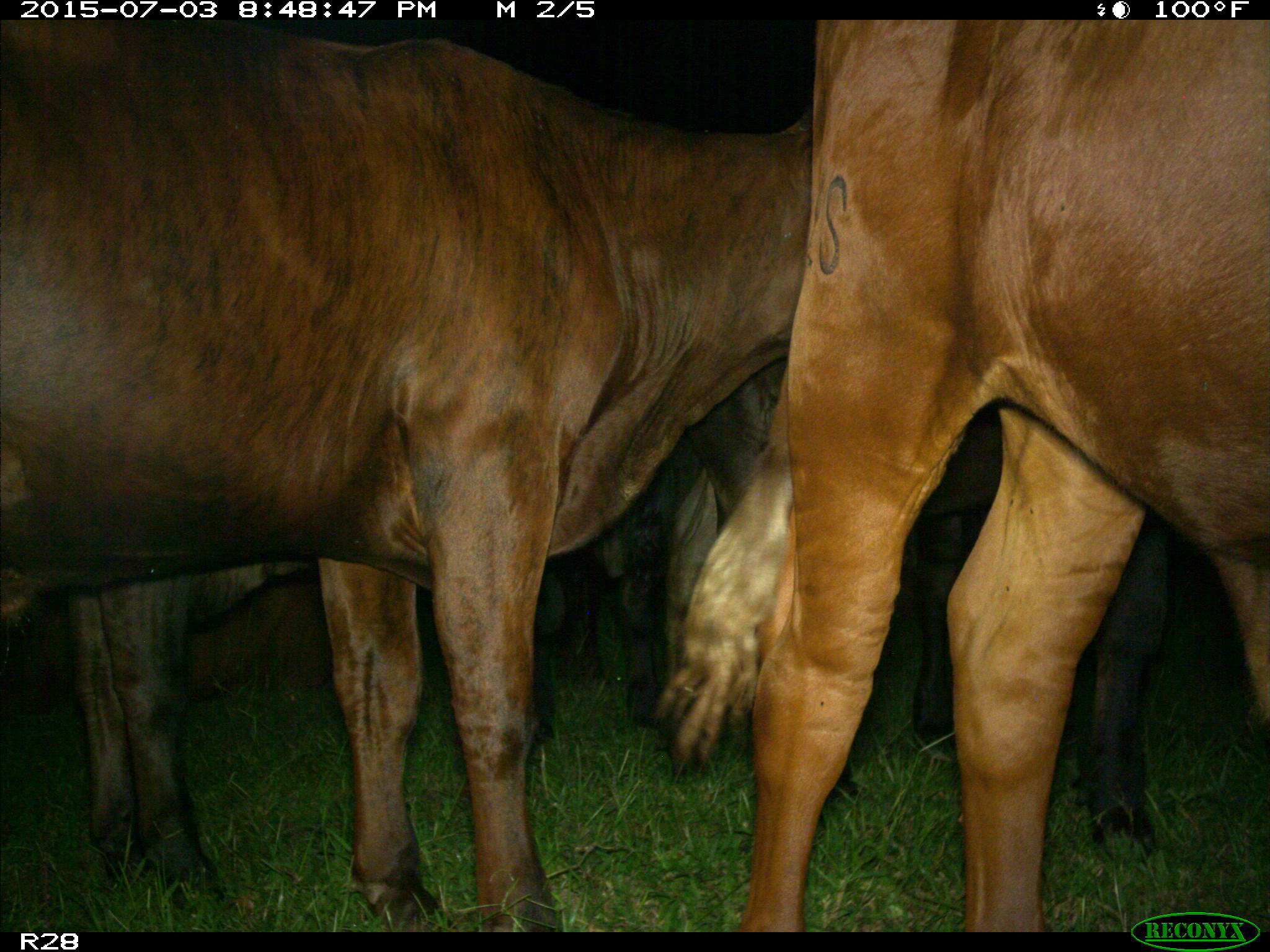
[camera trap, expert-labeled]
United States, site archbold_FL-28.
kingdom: Animalia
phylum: Chordata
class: Mammalia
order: Artiodactyla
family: Bovidae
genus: Bos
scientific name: Bos taurus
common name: domestic cow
Bos taurus (domestic cow).